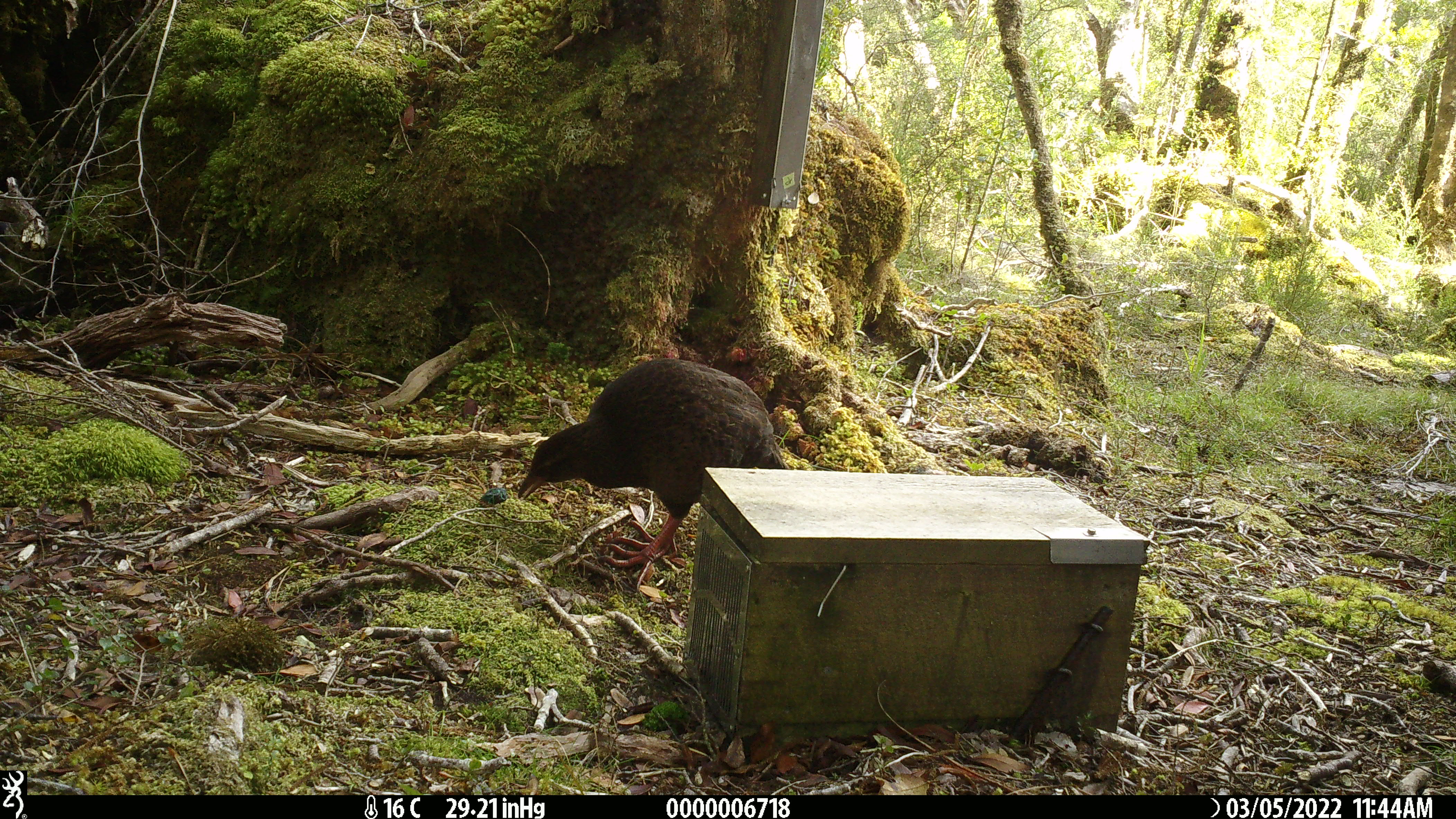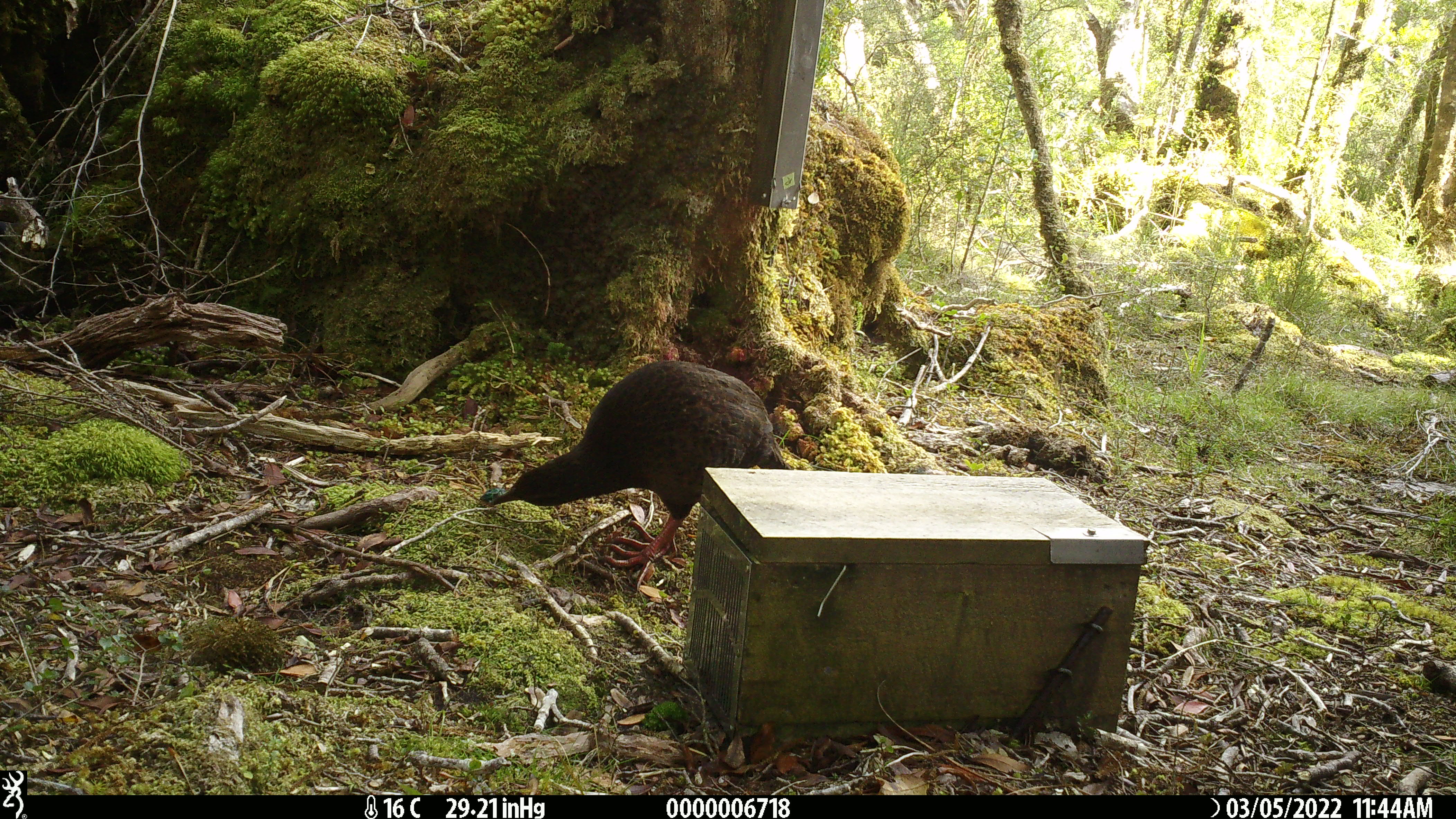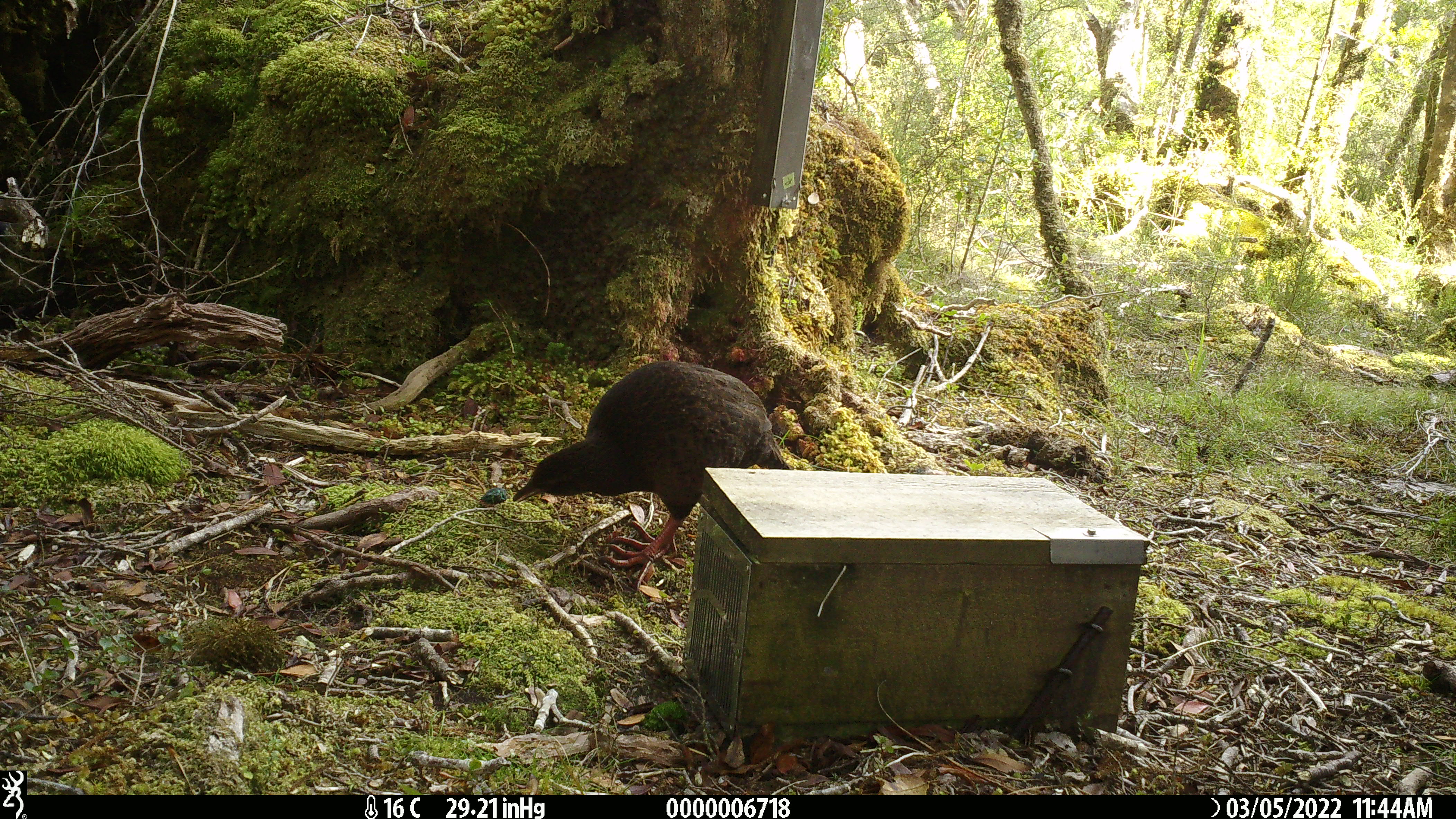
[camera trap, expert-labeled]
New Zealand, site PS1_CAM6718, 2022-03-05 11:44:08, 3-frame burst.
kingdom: Animalia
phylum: Chordata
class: Aves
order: Gruiformes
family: Rallidae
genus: Gallirallus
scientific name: Gallirallus australis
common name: weka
Weka (Gallirallus australis).